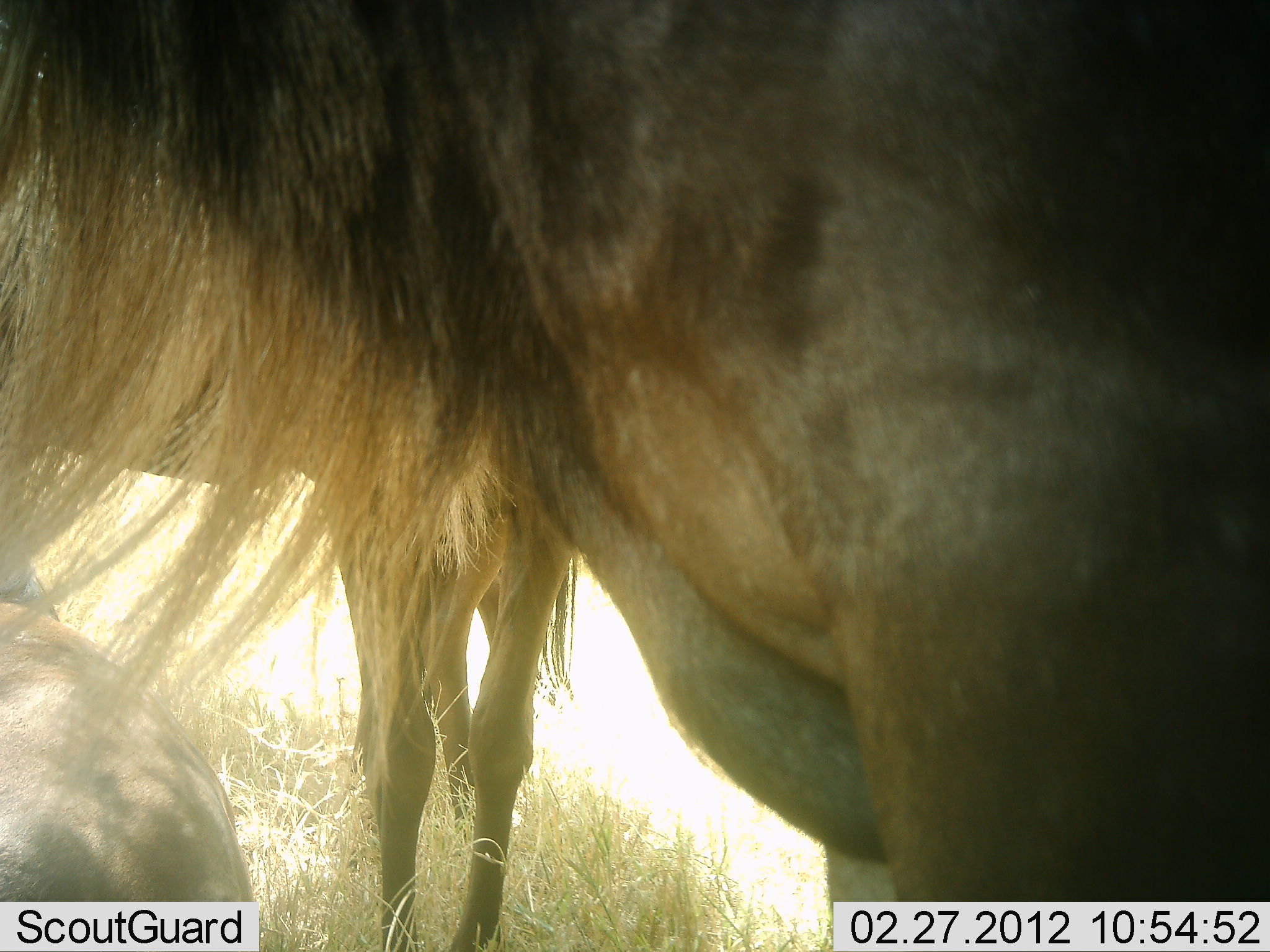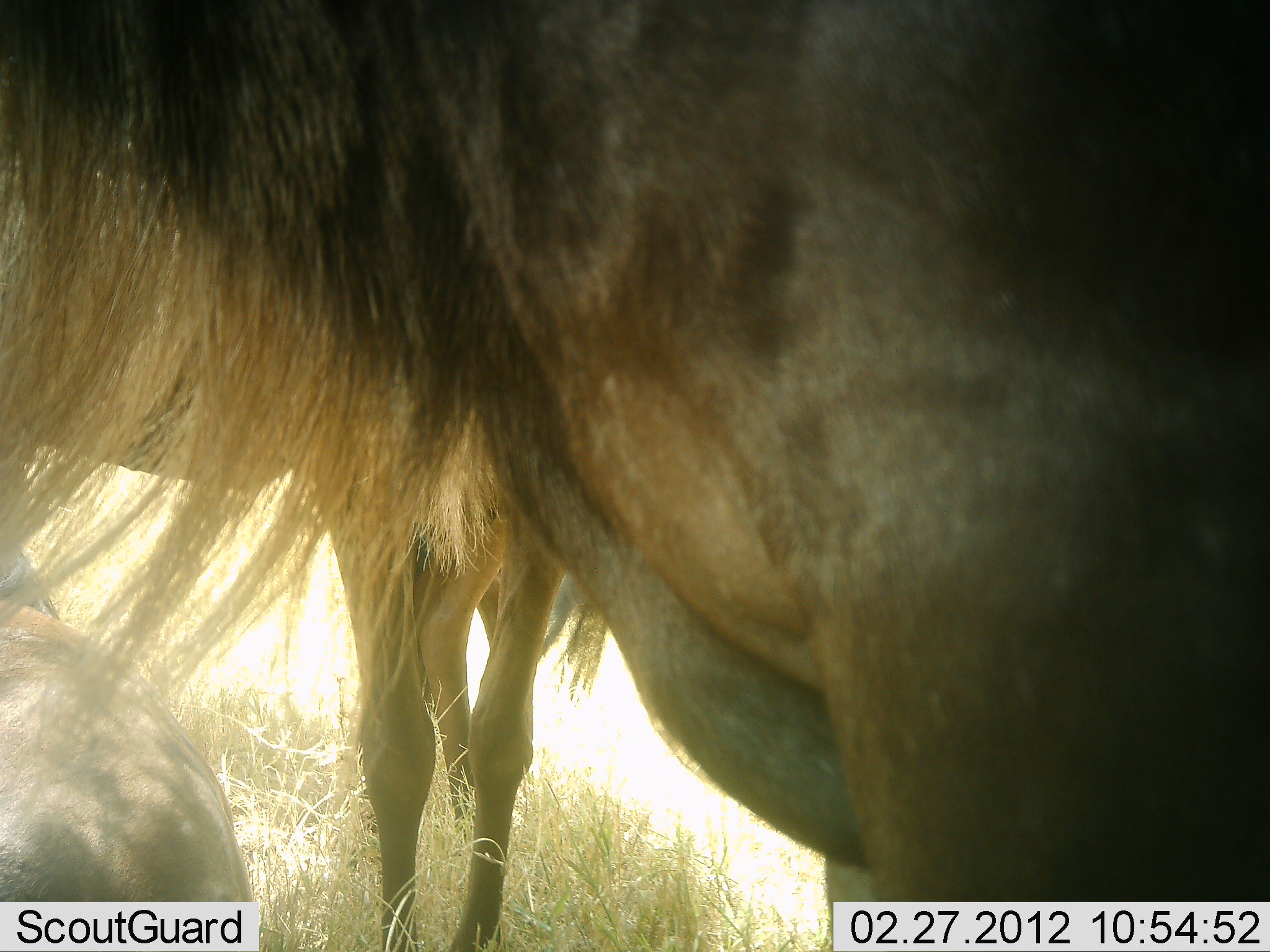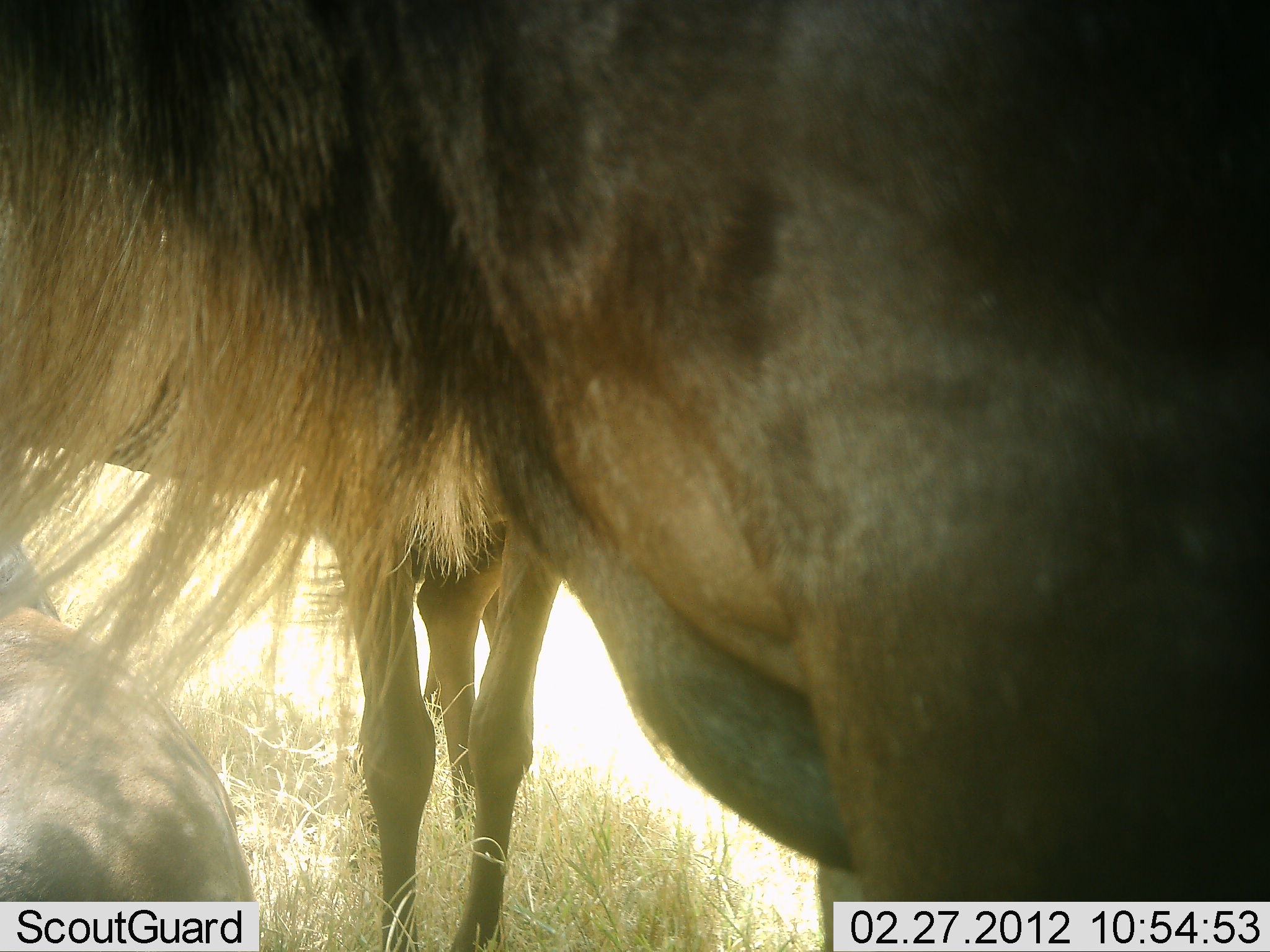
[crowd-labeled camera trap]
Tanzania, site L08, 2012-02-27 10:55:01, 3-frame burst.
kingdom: Animalia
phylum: Chordata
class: Mammalia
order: Artiodactyla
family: Bovidae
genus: Connochaetes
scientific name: Connochaetes taurinus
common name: blue wildebeest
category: wildebeest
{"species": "wildebeest (blue wildebeest) (Connochaetes taurinus)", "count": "3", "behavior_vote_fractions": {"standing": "83%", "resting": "61%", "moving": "0%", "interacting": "4%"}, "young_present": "0%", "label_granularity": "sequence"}